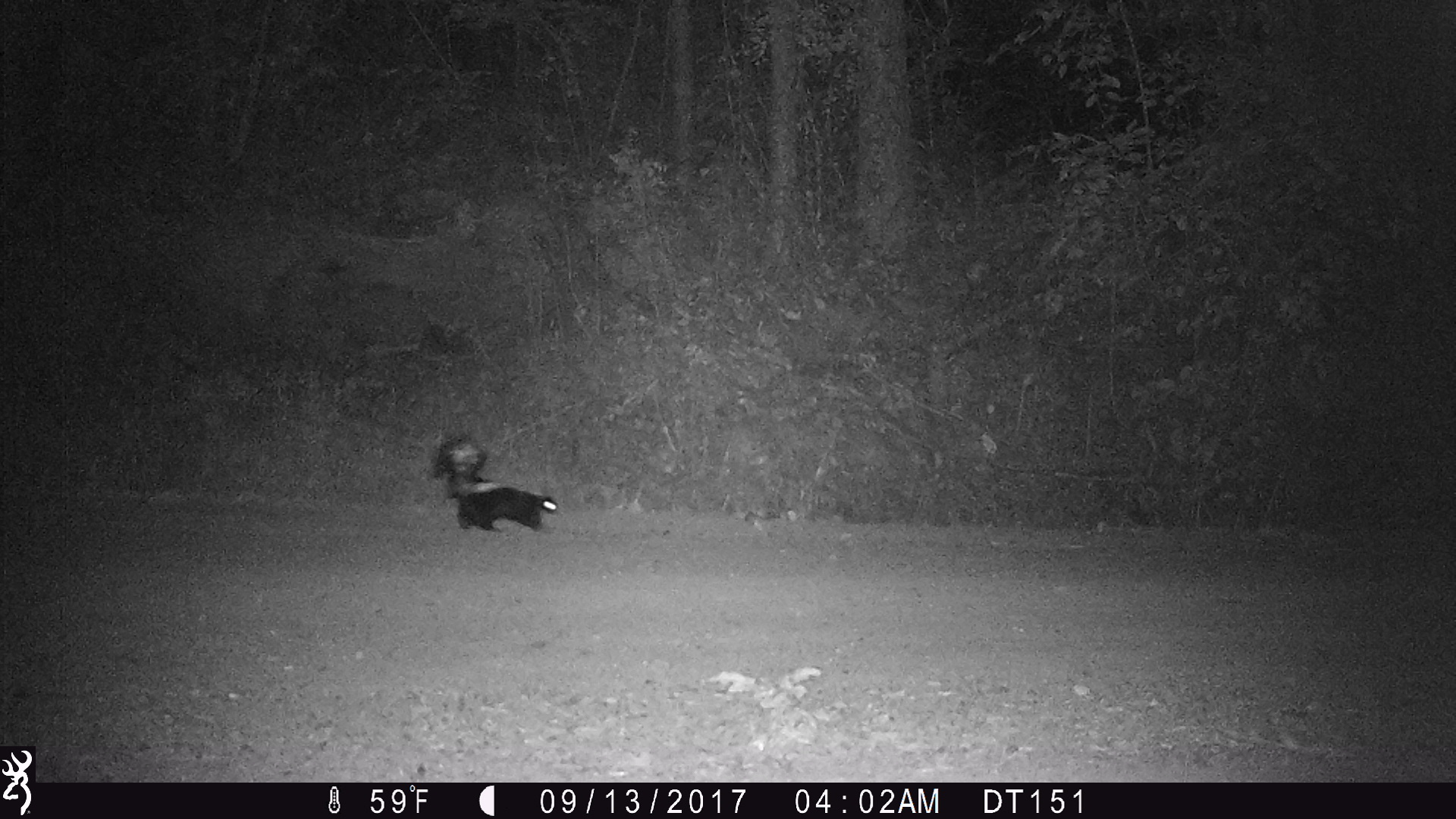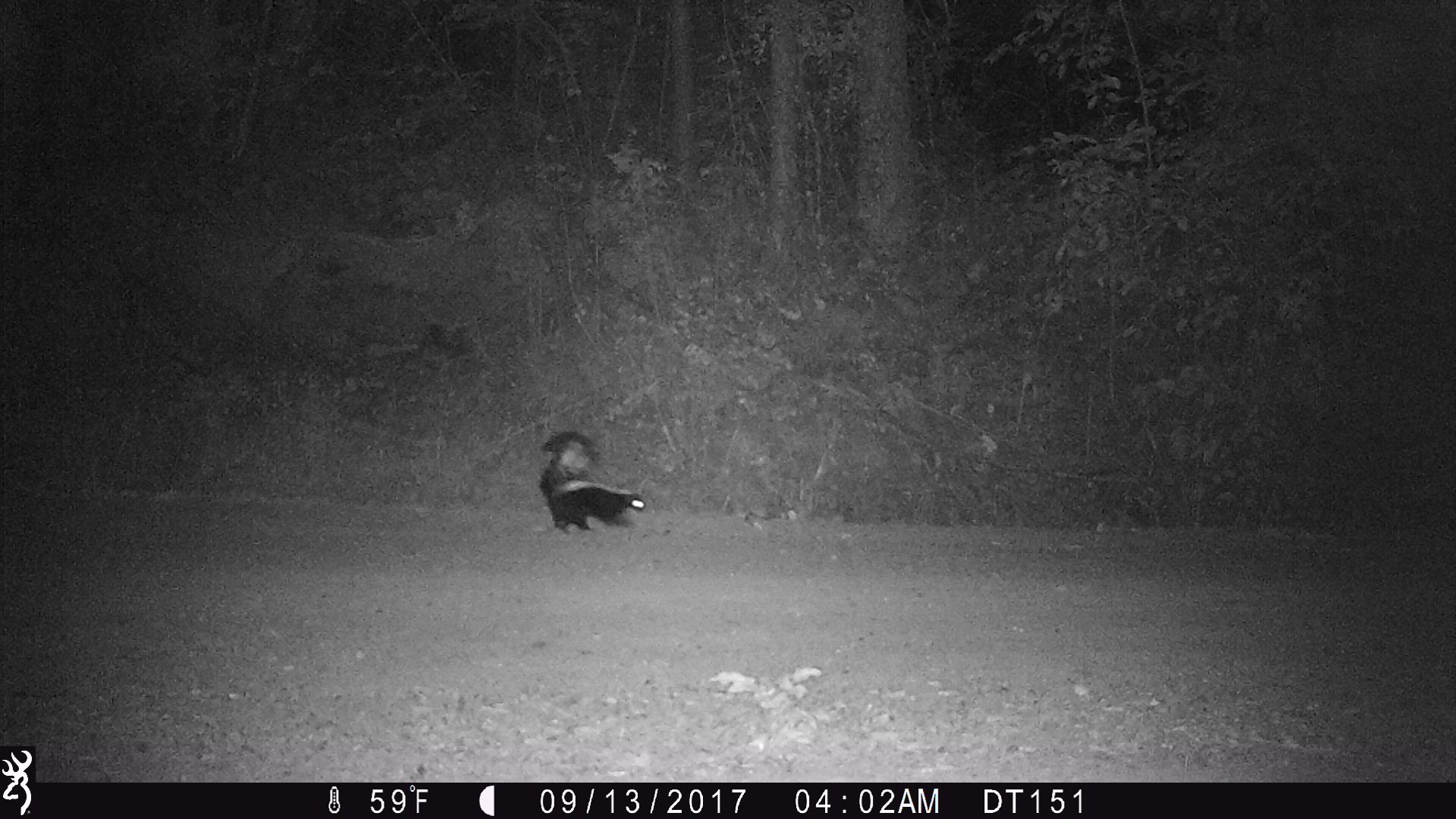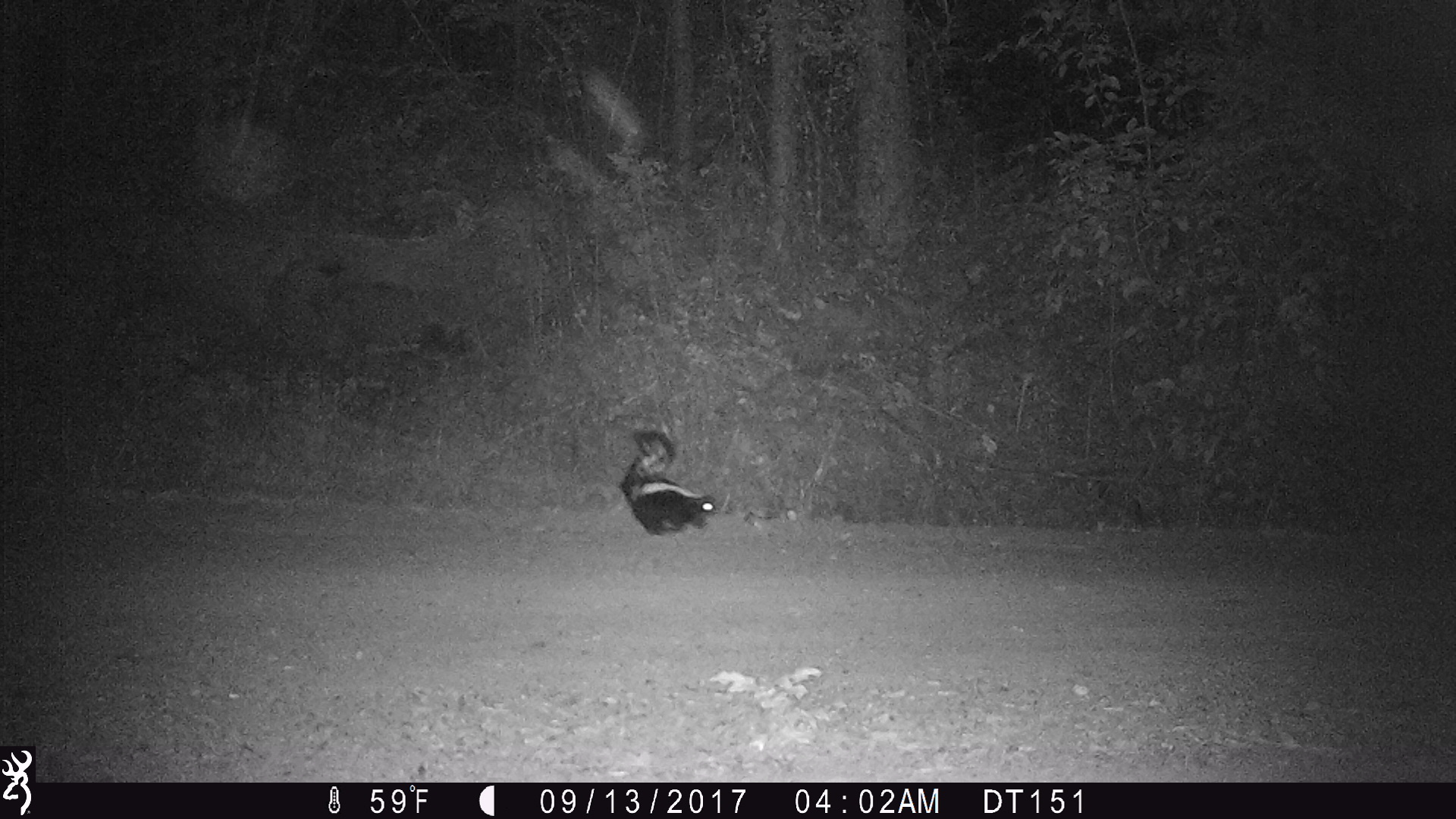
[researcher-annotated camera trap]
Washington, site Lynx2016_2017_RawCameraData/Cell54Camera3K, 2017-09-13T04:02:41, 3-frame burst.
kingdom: Animalia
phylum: Chordata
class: Mammalia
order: Carnivora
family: Mephitidae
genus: Mephitis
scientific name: Mephitis mephitis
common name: striped skunk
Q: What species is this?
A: Mephitis mephitis (striped skunk).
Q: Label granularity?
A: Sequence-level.